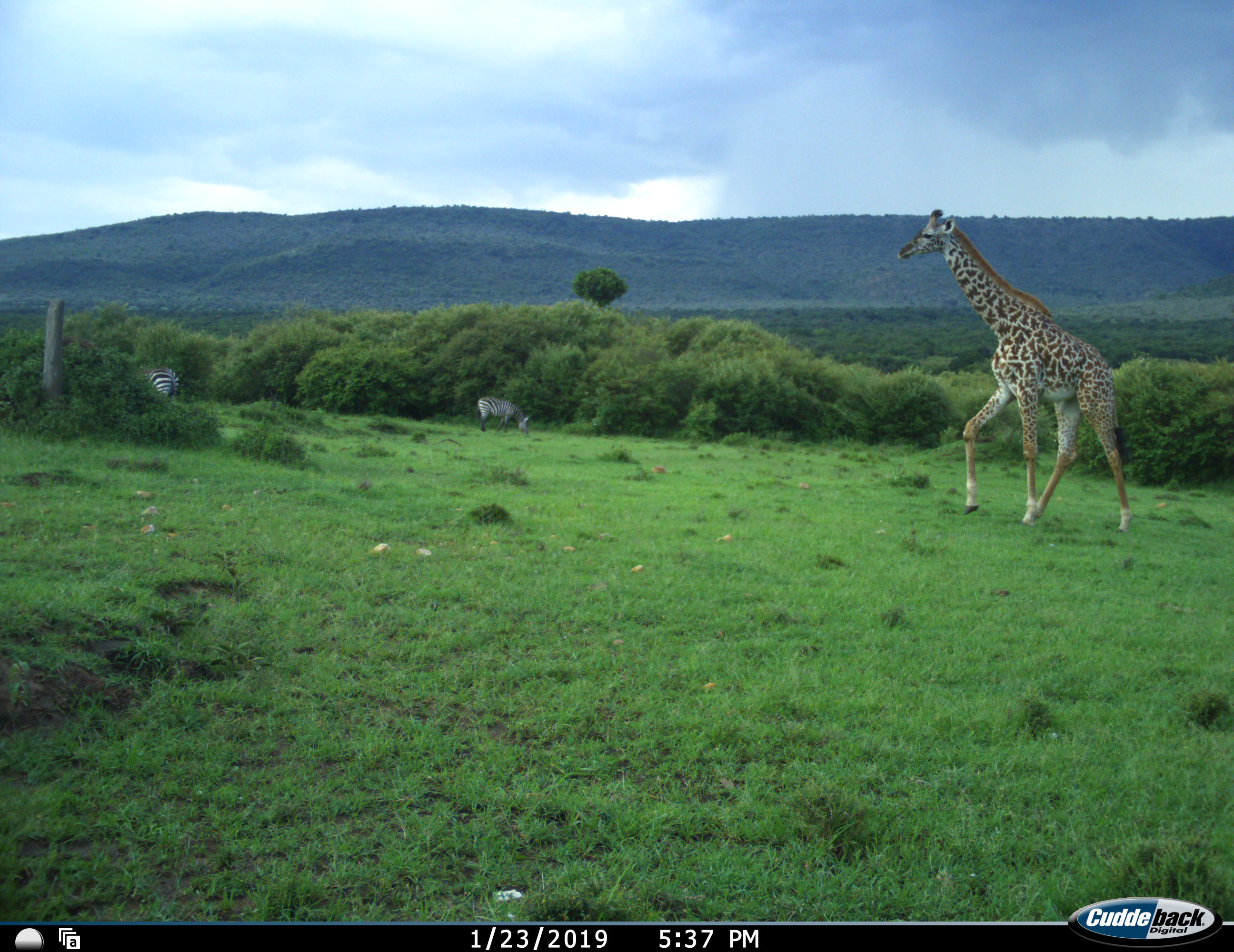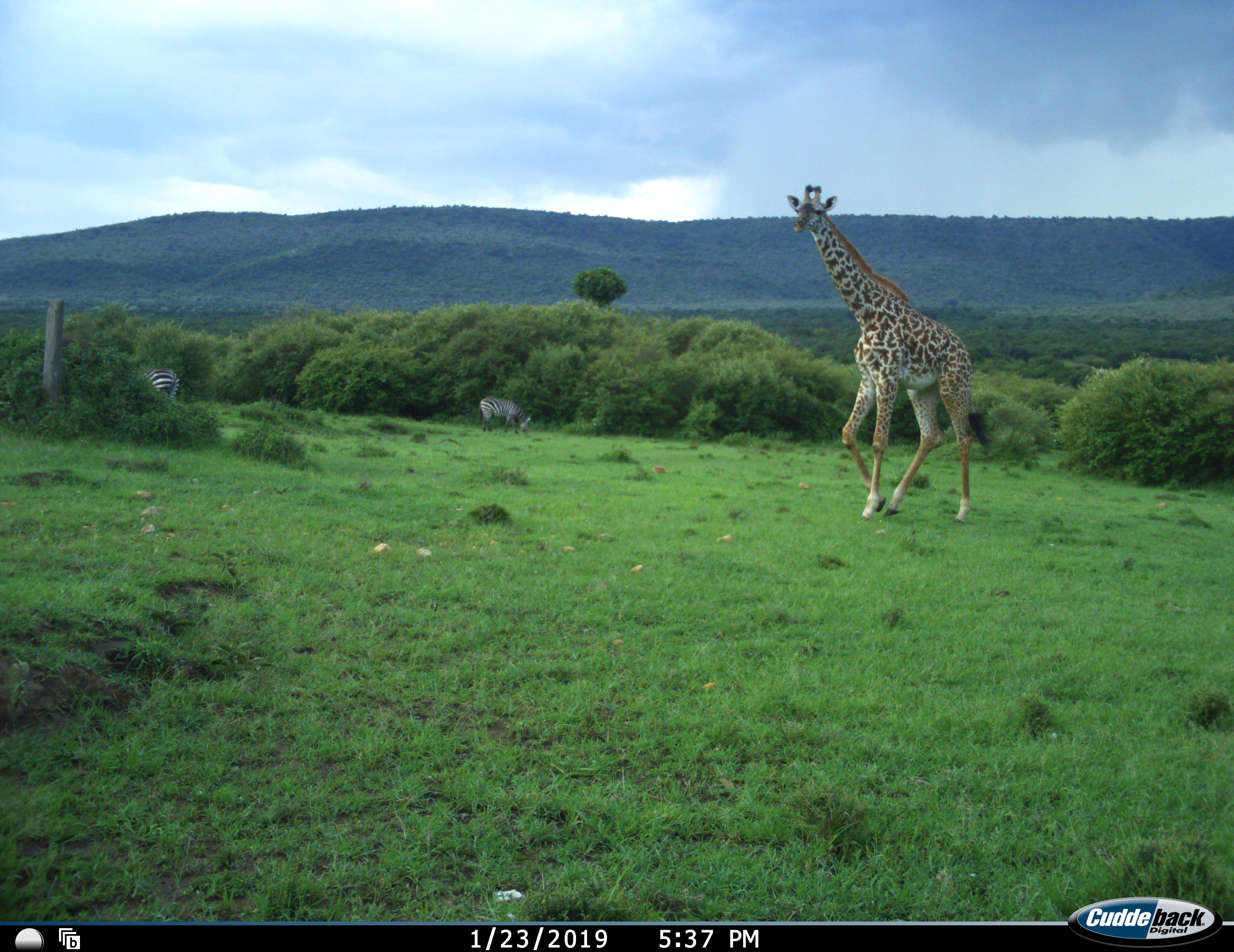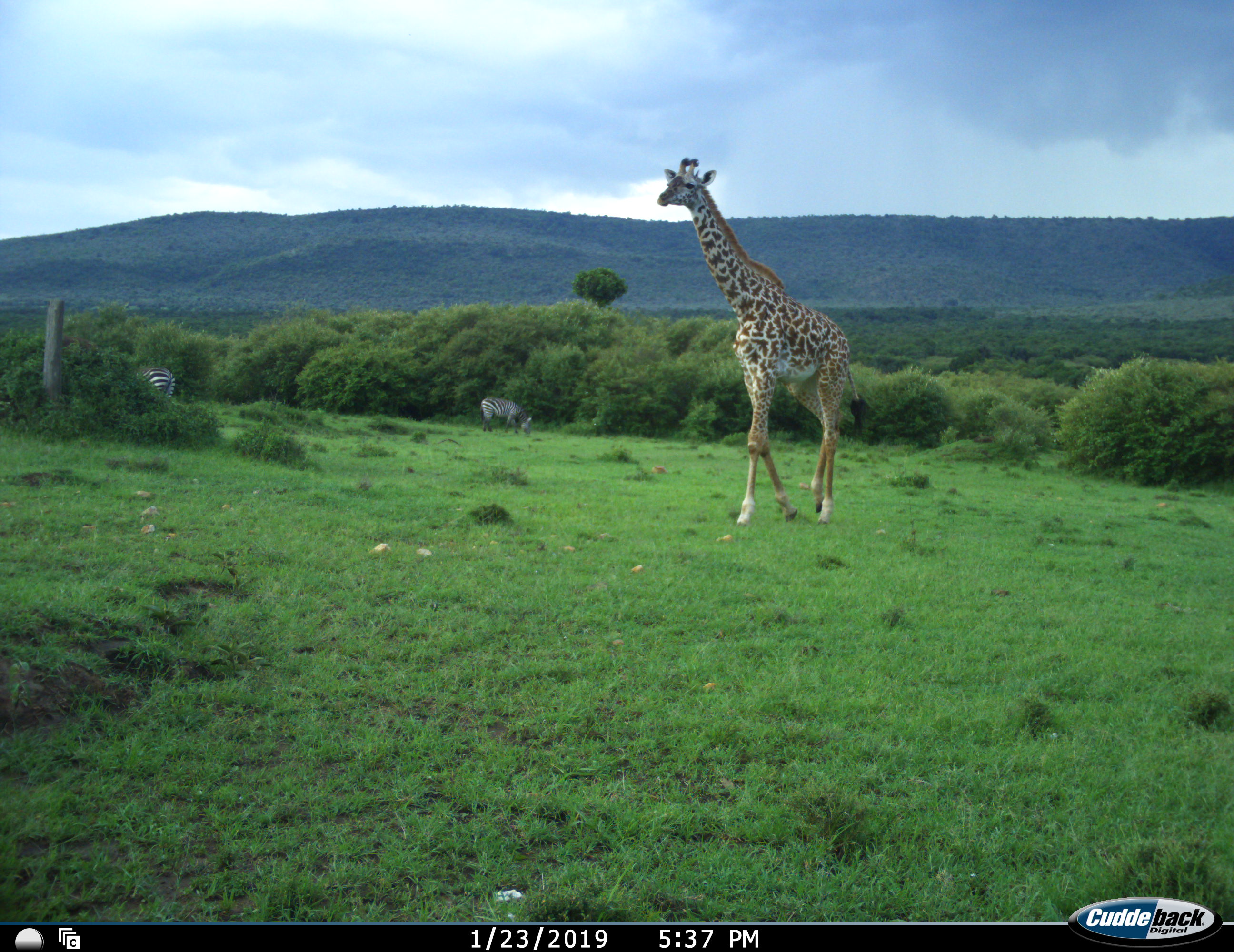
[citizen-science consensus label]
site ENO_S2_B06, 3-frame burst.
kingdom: Animalia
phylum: Chordata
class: Mammalia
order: Artiodactyla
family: Giraffidae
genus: Giraffa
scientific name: Giraffa camelopardalis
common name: giraffe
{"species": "giraffe (Giraffa camelopardalis)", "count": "1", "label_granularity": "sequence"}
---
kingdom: Animalia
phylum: Chordata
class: Mammalia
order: Perissodactyla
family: Equidae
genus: Equus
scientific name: Equus quagga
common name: plains zebra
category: zebraplains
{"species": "zebraplains (plains zebra) (Equus quagga)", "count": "2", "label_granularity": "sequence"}